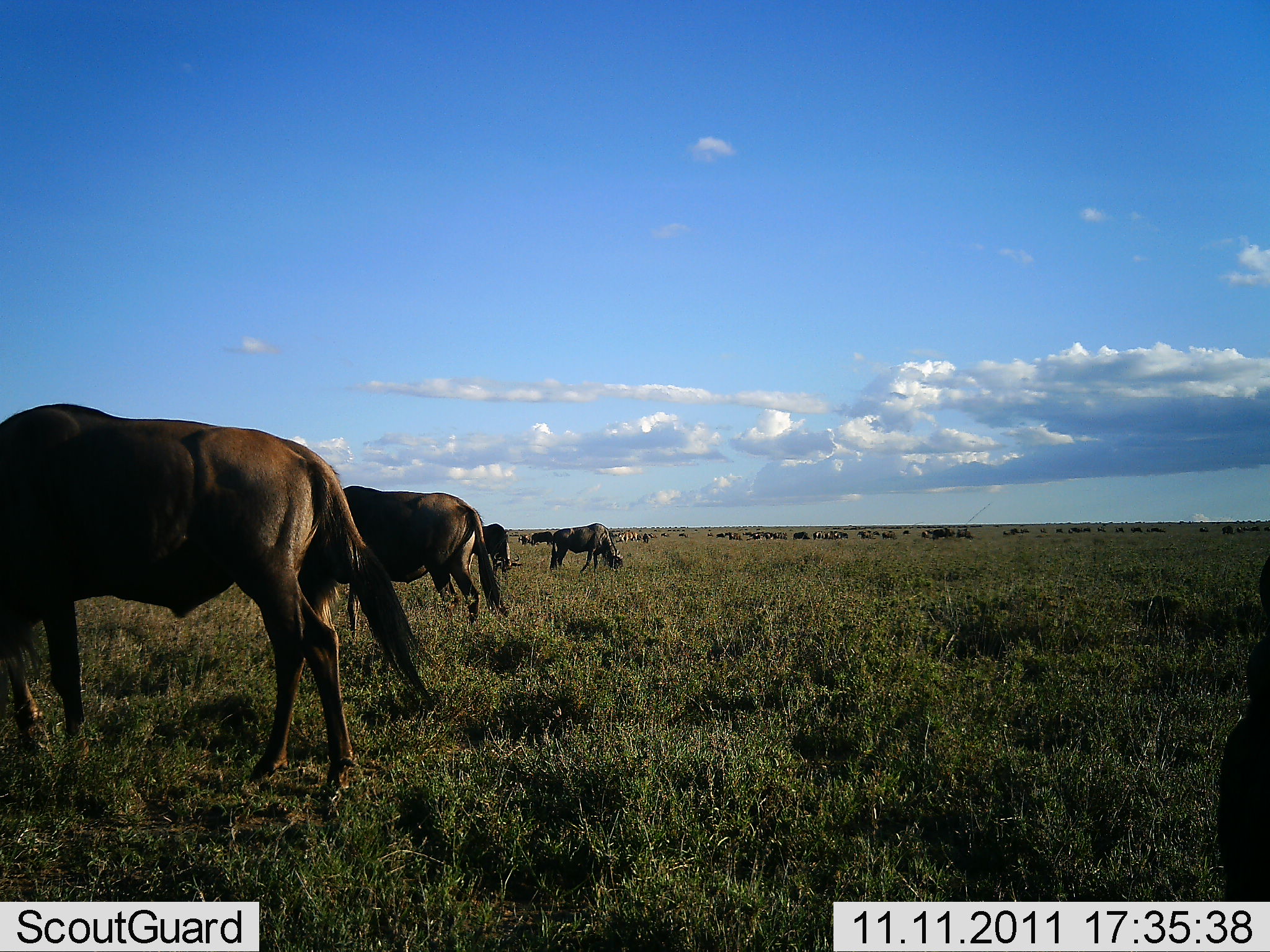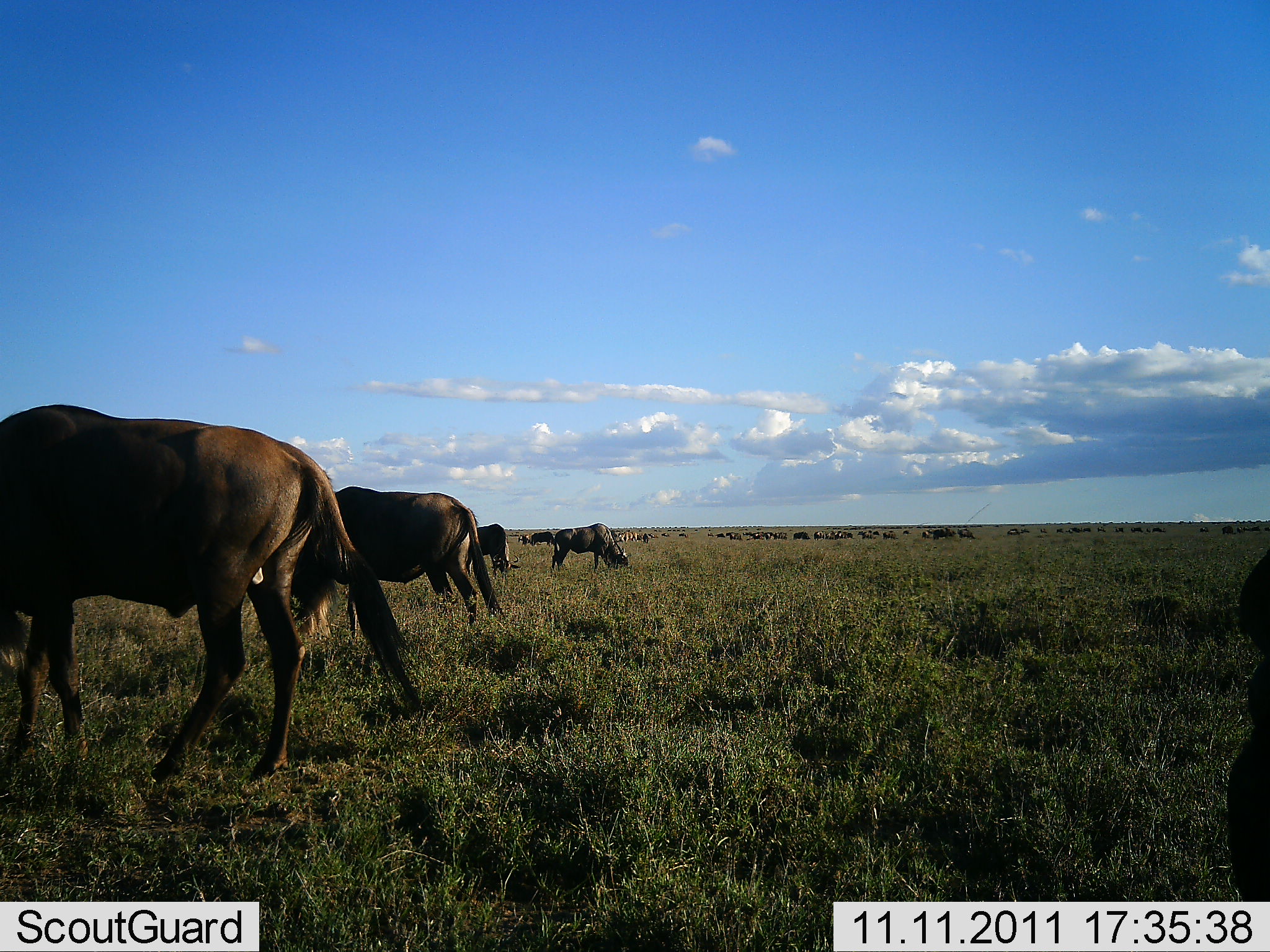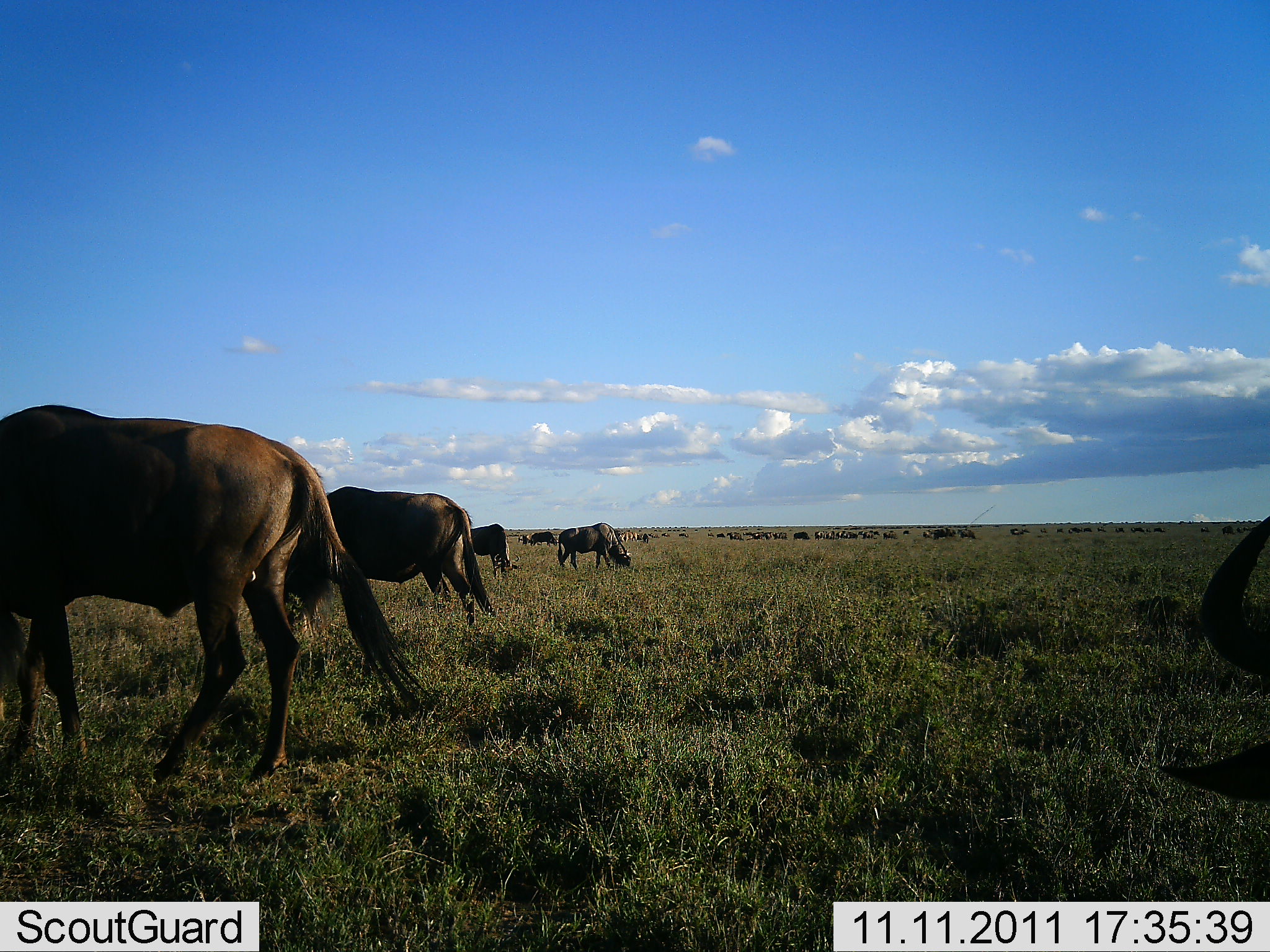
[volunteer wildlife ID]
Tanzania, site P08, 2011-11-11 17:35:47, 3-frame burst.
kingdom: Animalia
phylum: Chordata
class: Mammalia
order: Artiodactyla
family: Bovidae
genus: Connochaetes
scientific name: Connochaetes taurinus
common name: blue wildebeest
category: wildebeest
Wildebeest (blue wildebeest) (Connochaetes taurinus), count 11-50. Behavior (volunteer vote fractions): standing 38%, resting 6%, moving 38%, interacting 0%. Young present (vote fraction): 0%. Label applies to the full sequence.